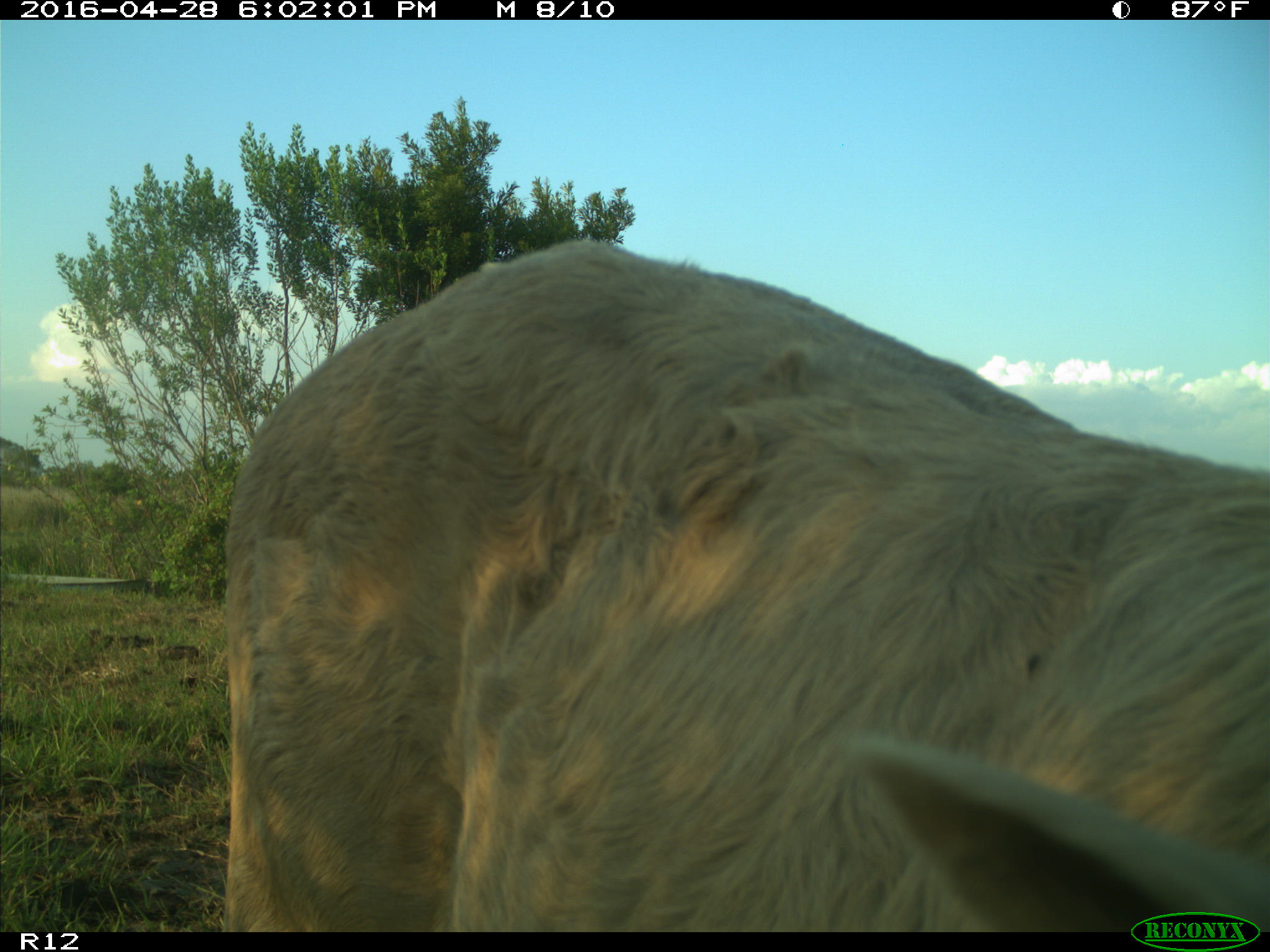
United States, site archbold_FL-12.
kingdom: Animalia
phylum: Chordata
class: Mammalia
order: Artiodactyla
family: Bovidae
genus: Bos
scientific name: Bos taurus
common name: domestic cow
Bos taurus (domestic cow).